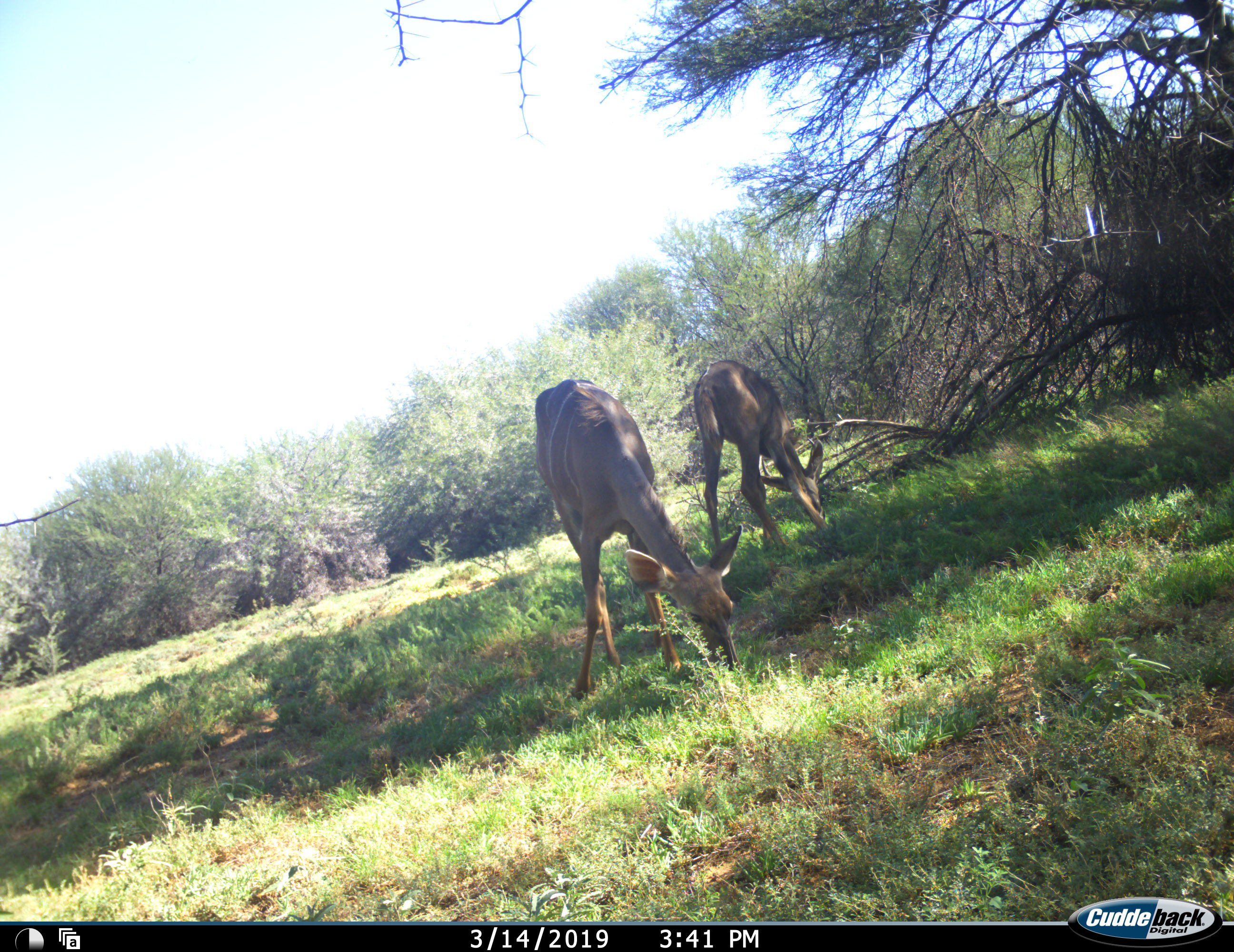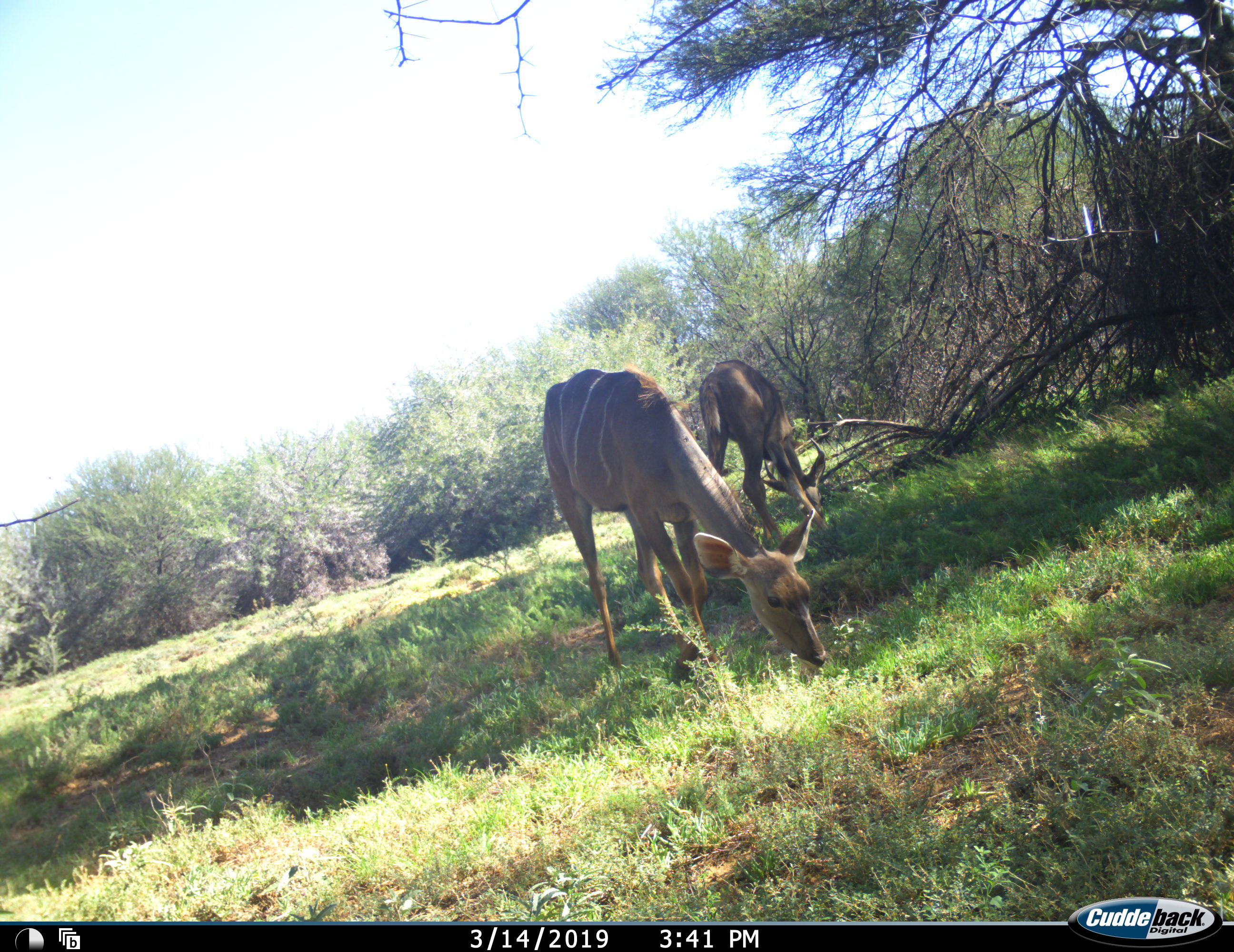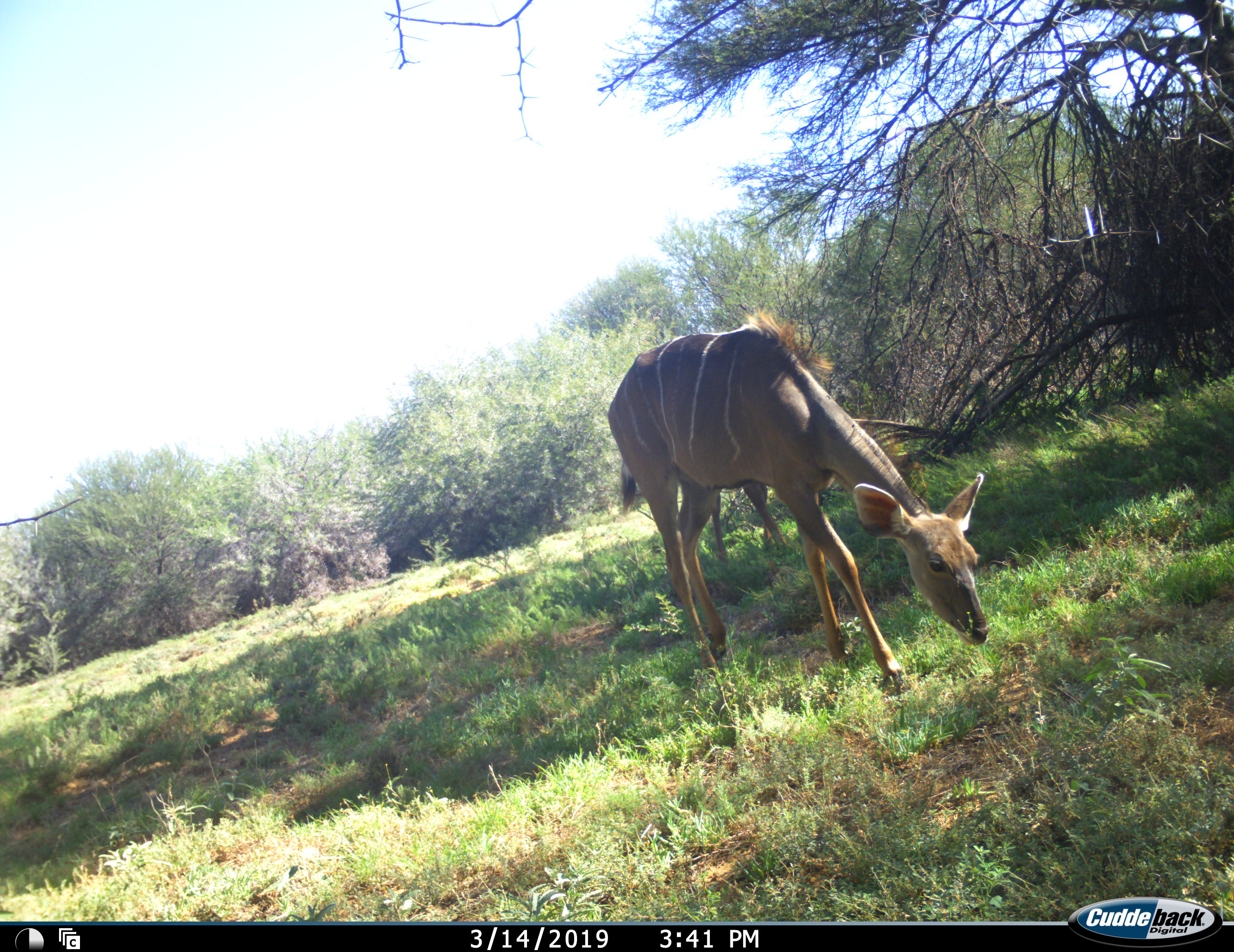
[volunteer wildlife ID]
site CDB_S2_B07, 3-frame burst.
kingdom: Animalia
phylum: Chordata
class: Mammalia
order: Artiodactyla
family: Bovidae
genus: Tragelaphus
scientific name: Tragelaphus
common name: kudu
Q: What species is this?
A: Kudu (Tragelaphus).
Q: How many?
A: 2.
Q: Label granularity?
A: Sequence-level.